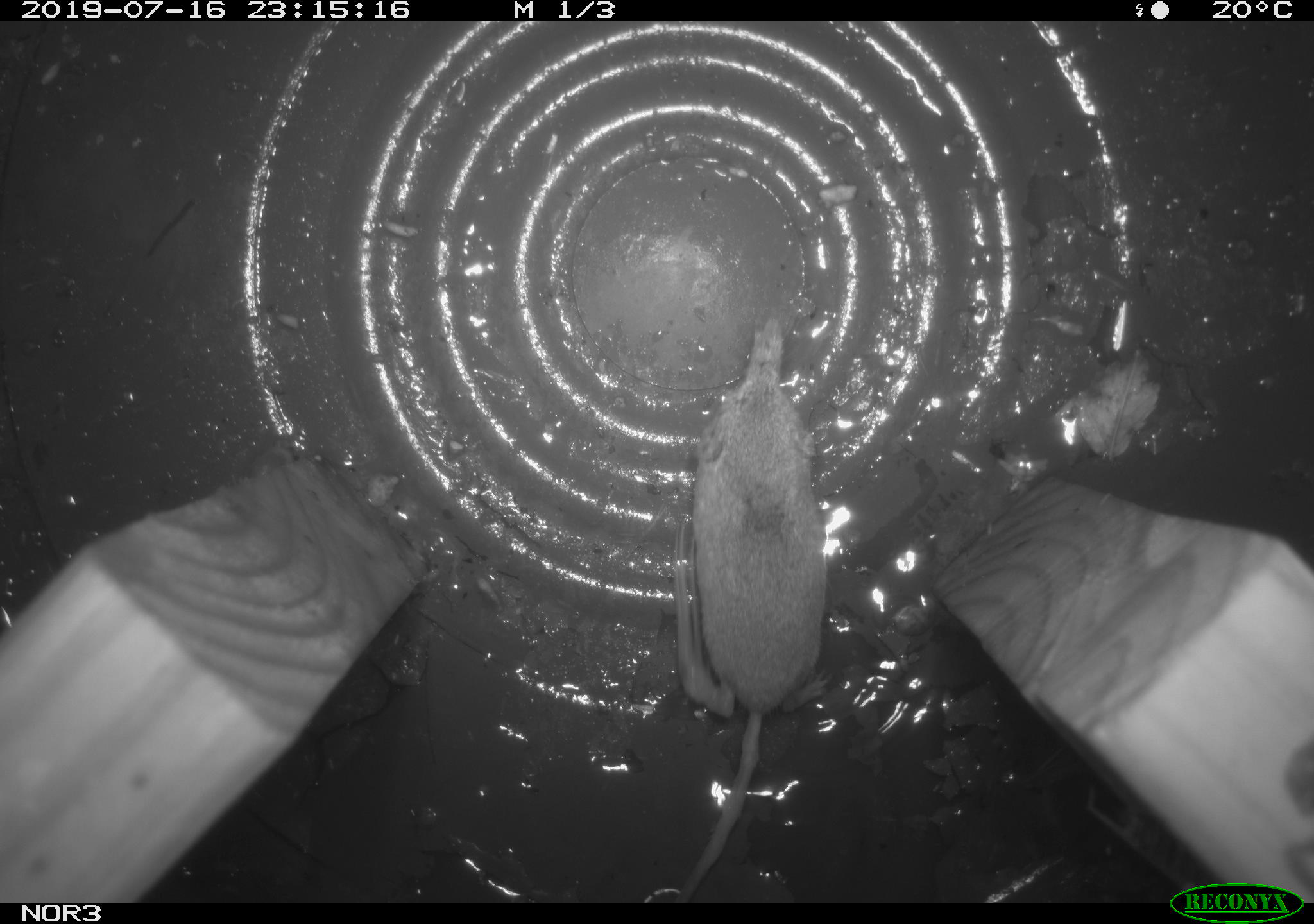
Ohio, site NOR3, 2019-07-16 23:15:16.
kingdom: Animalia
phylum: Chordata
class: Mammalia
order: Eulipotyphla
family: Soricidae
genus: Sorex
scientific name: Sorex cinereus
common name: masked shrew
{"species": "masked shrew (Sorex cinereus)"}